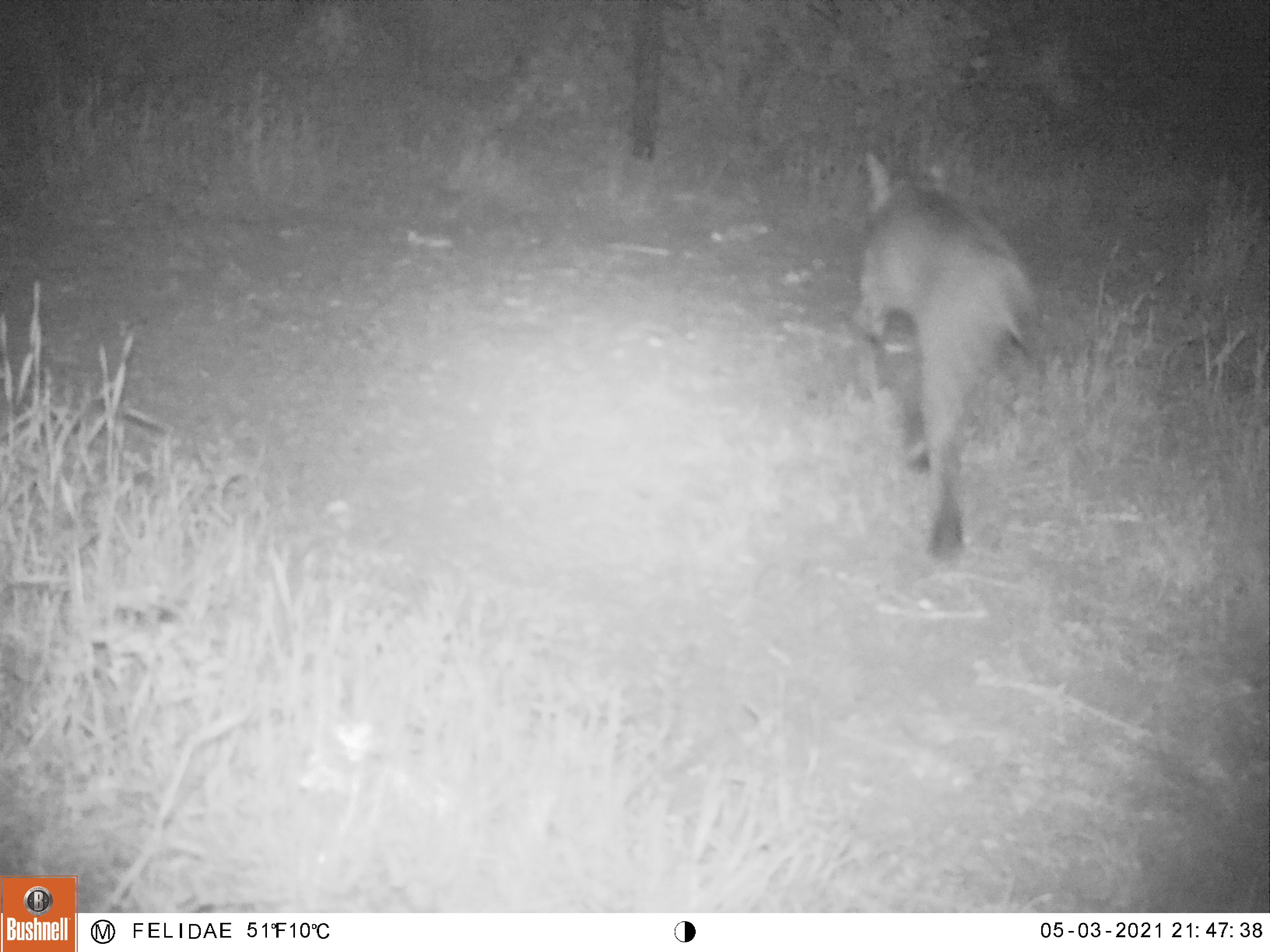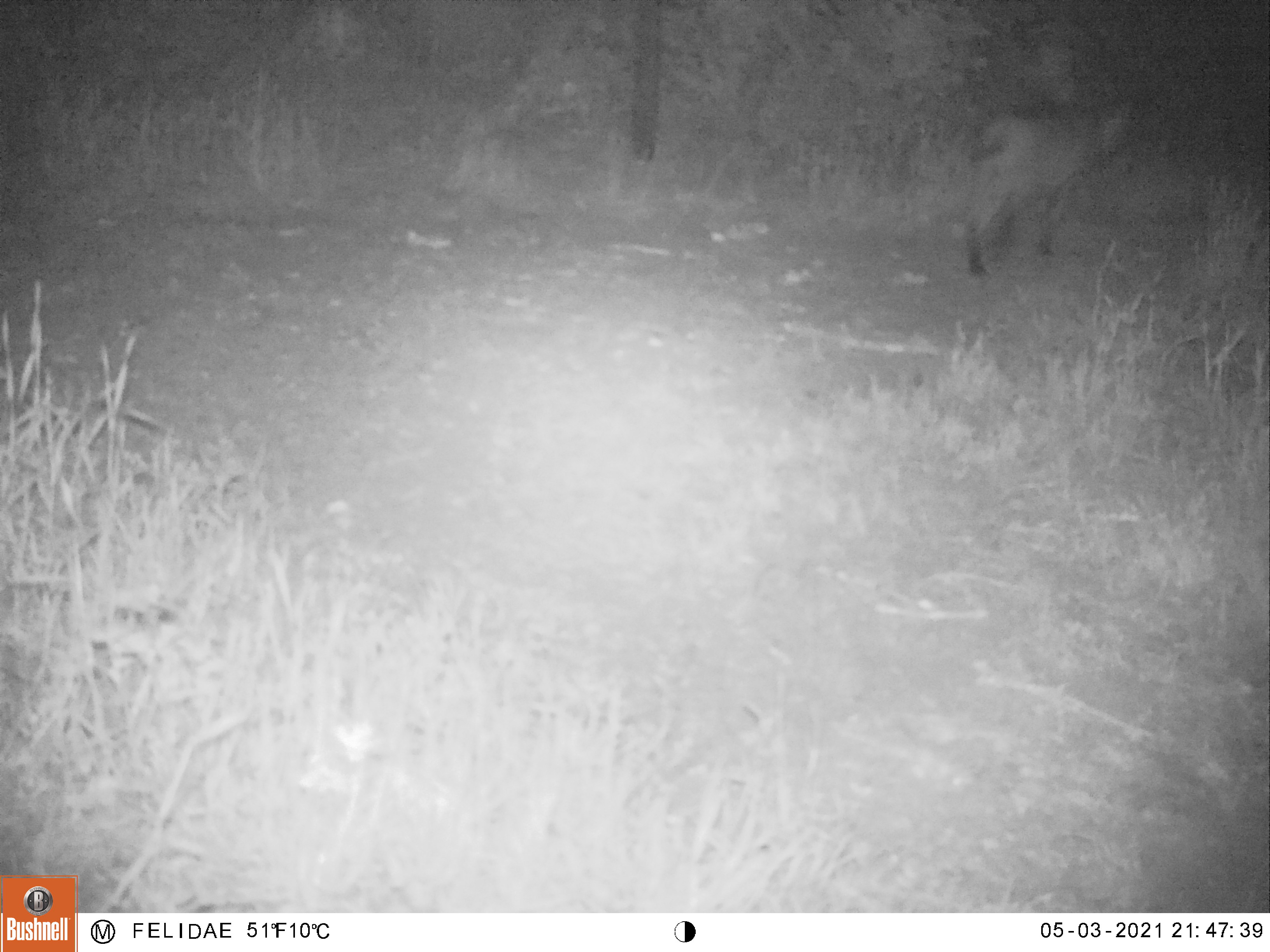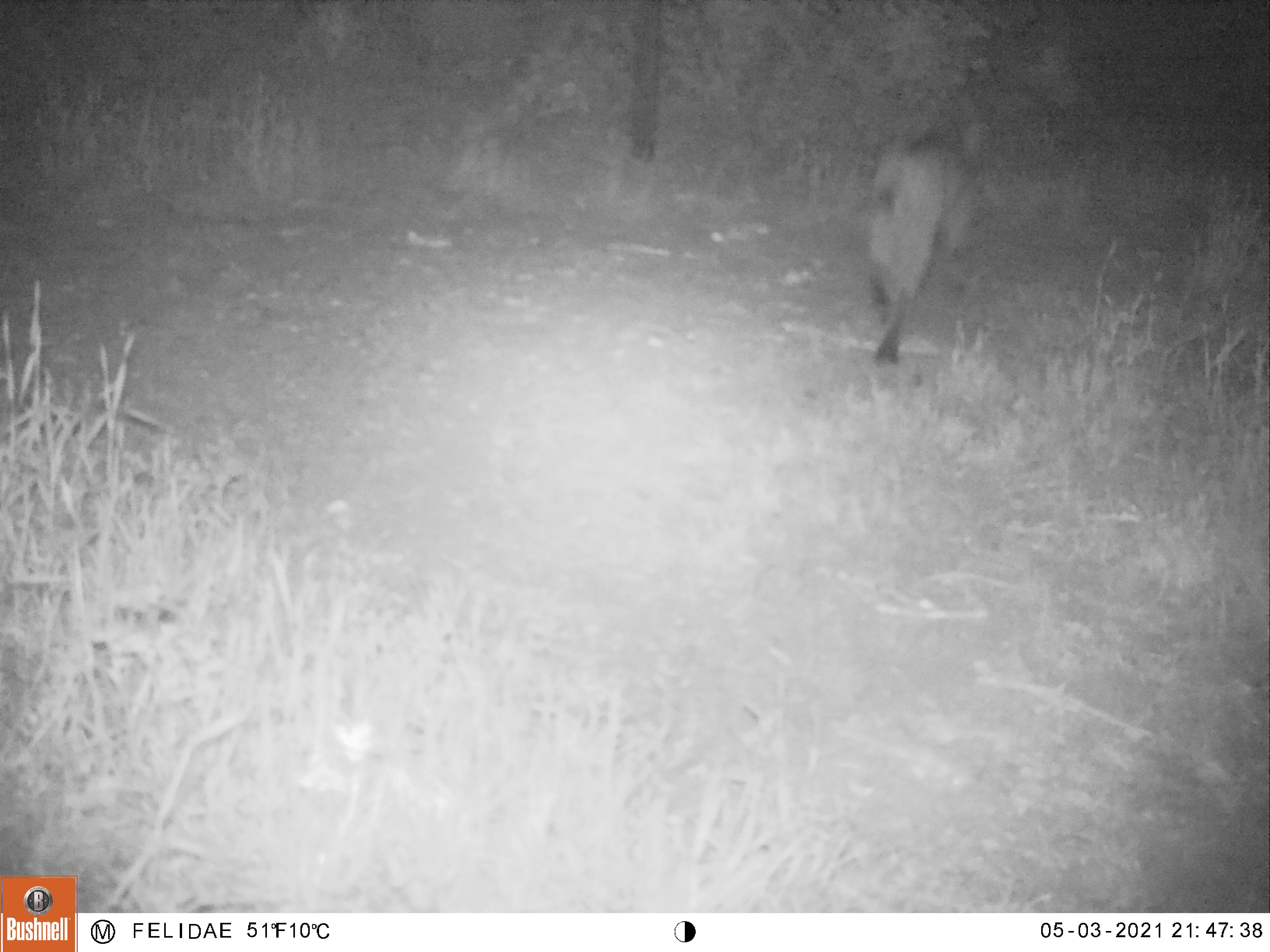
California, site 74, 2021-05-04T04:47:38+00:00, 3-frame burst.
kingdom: Animalia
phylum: Chordata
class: Mammalia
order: Carnivora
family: Felidae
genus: Lynx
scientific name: Lynx rufus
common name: bobcat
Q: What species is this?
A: Bobcat (Lynx rufus).